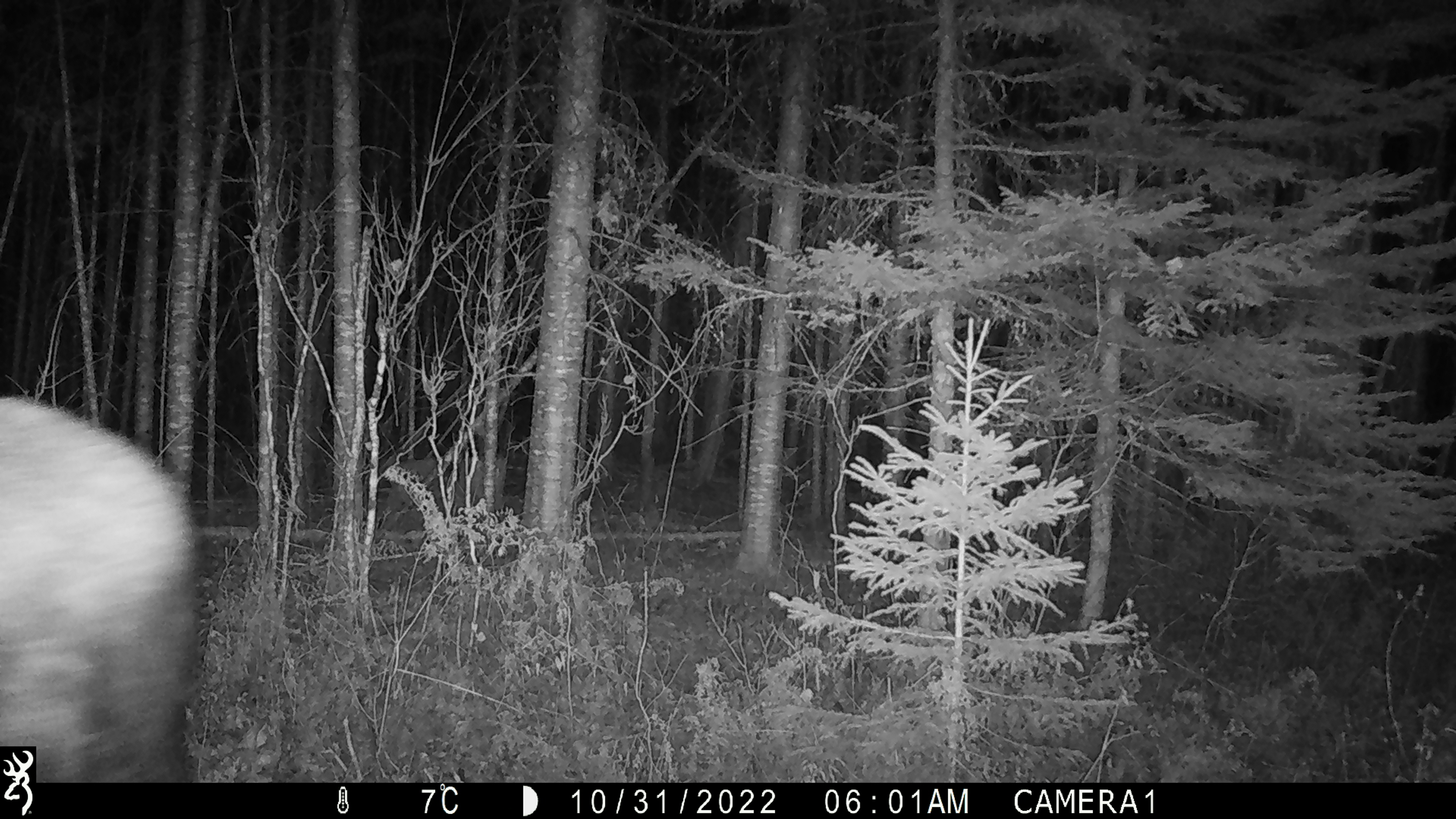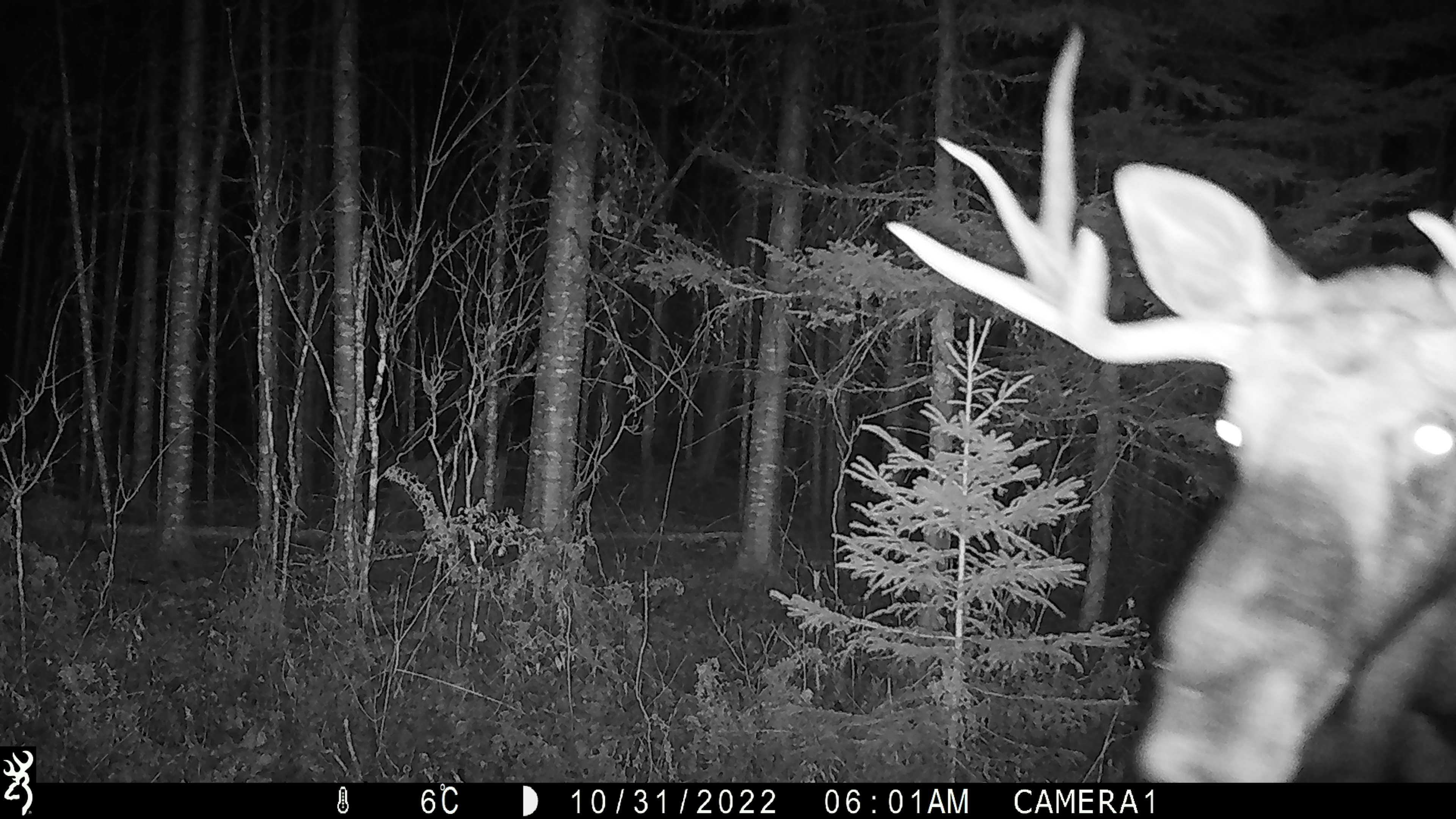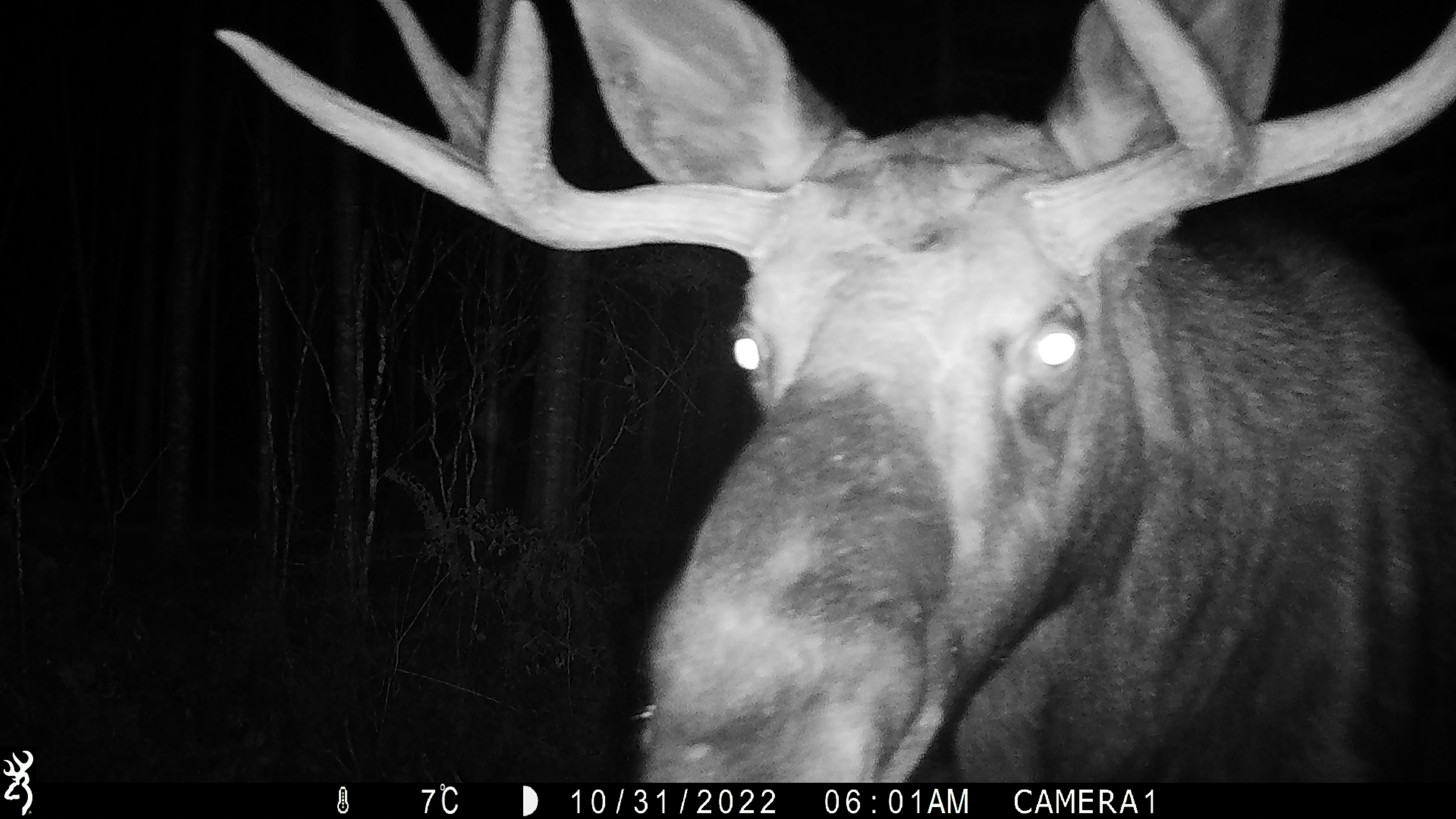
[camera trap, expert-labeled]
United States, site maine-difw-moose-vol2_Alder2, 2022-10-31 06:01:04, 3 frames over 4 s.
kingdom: Animalia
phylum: Chordata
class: Mammalia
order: Artiodactyla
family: Cervidae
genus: Alces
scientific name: Alces alces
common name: moose